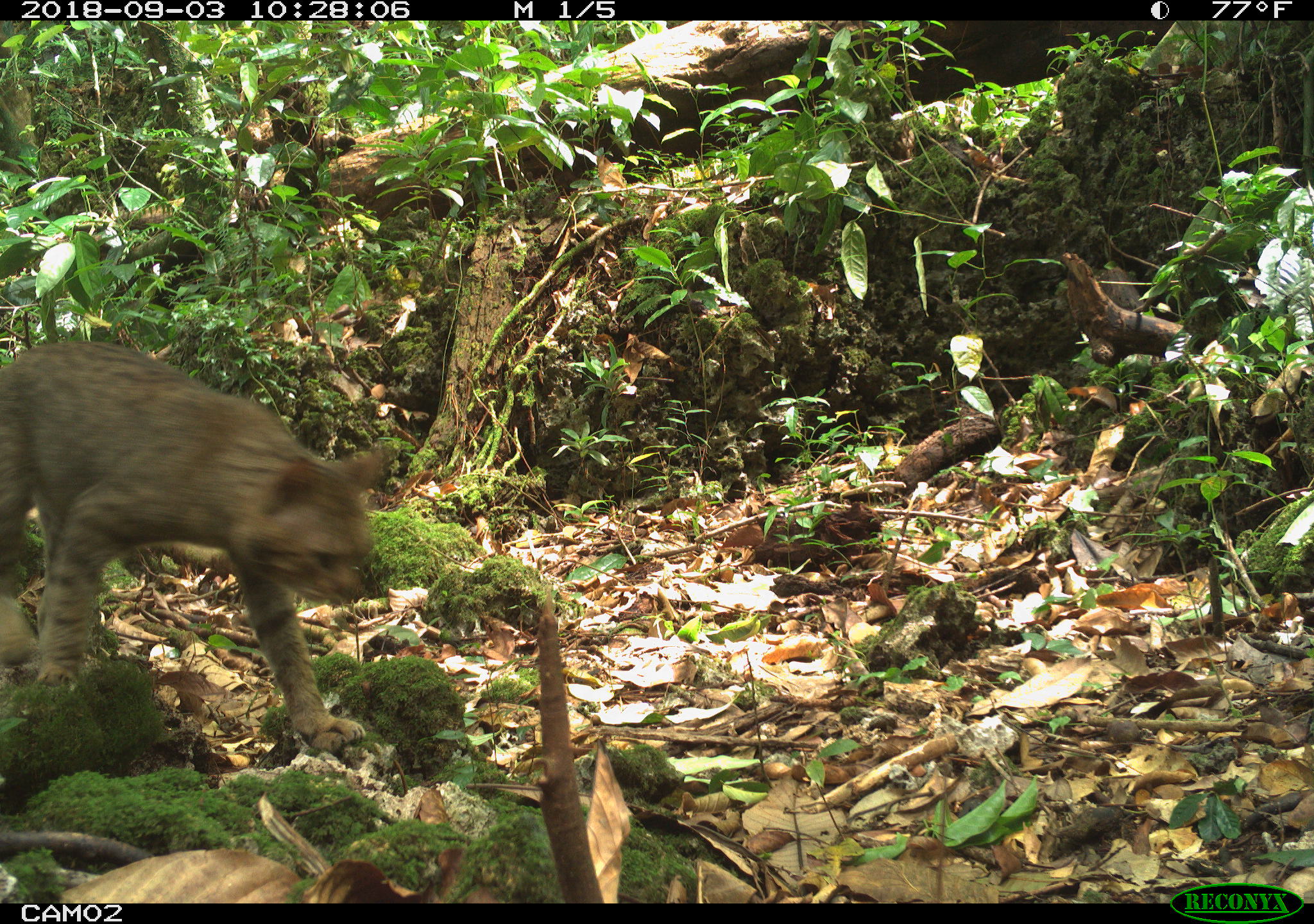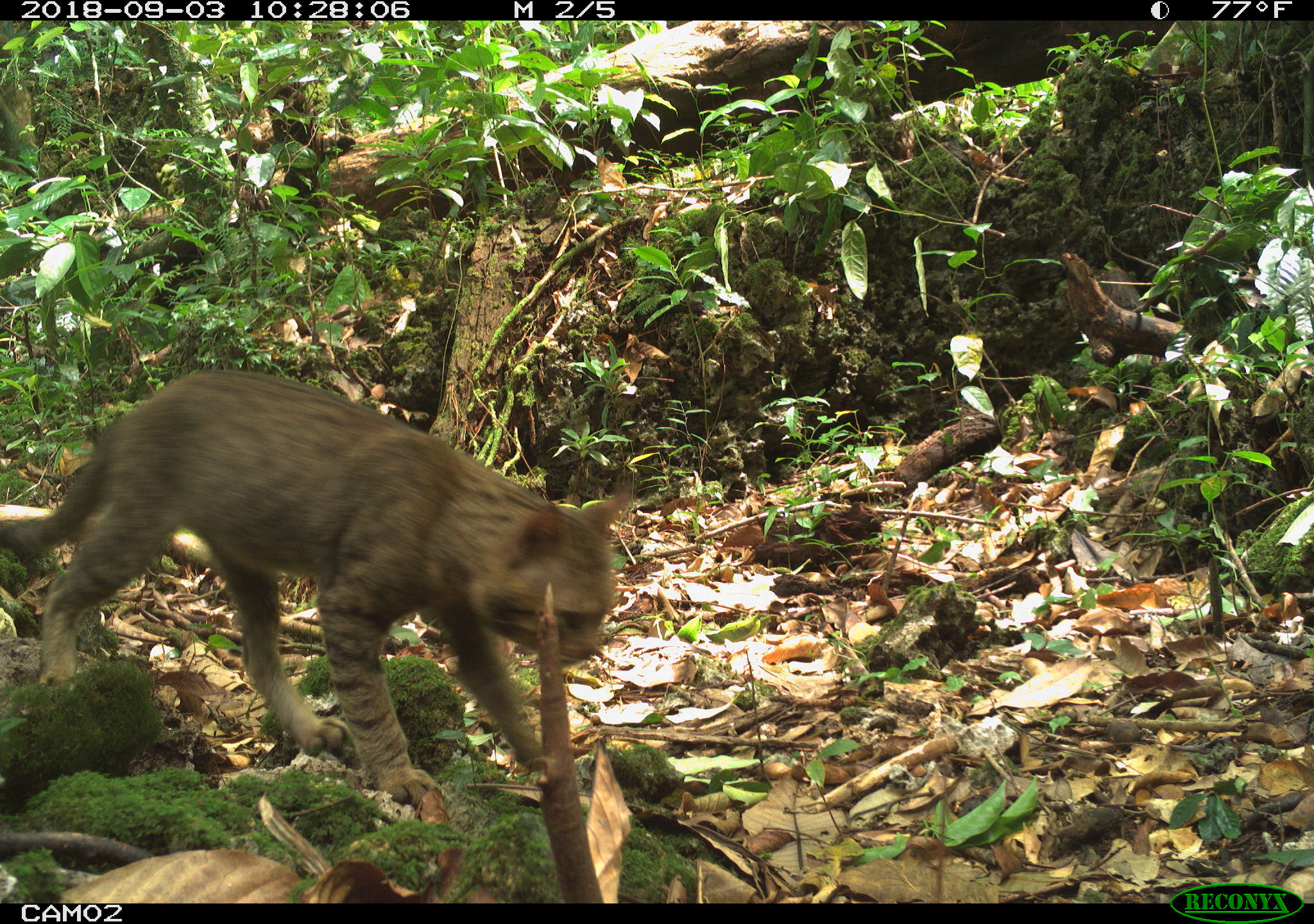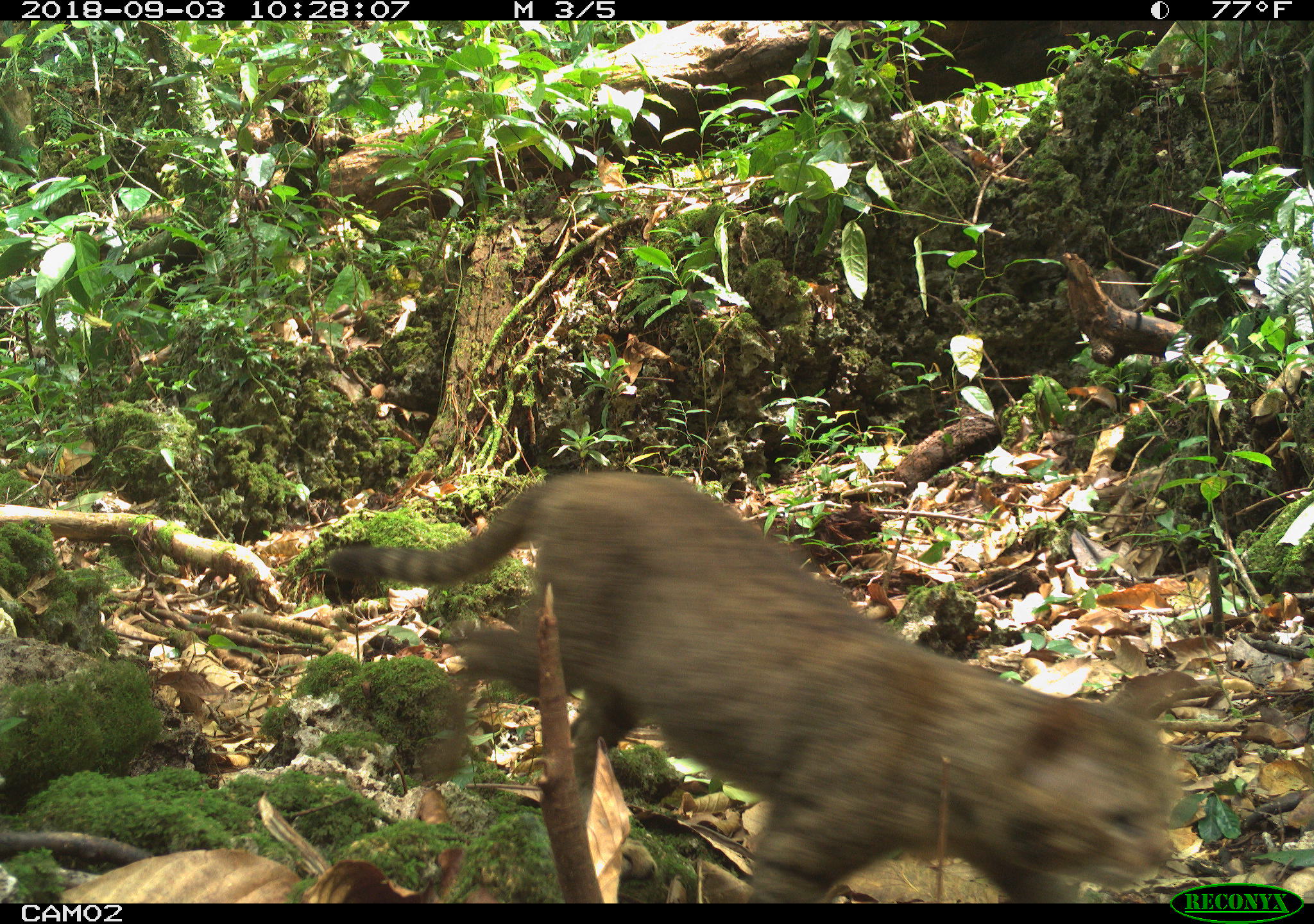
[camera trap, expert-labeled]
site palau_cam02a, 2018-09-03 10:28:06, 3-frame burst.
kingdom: Animalia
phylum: Chordata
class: Mammalia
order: Carnivora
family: Felidae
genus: Felis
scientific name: Felis catus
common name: cat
Cat (Felis catus).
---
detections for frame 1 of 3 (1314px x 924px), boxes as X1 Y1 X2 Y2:
cat: 0 339 384 755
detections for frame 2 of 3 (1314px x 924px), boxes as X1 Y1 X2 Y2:
cat: 6 371 633 836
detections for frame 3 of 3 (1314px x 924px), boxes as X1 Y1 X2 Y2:
cat: 318 463 1184 895